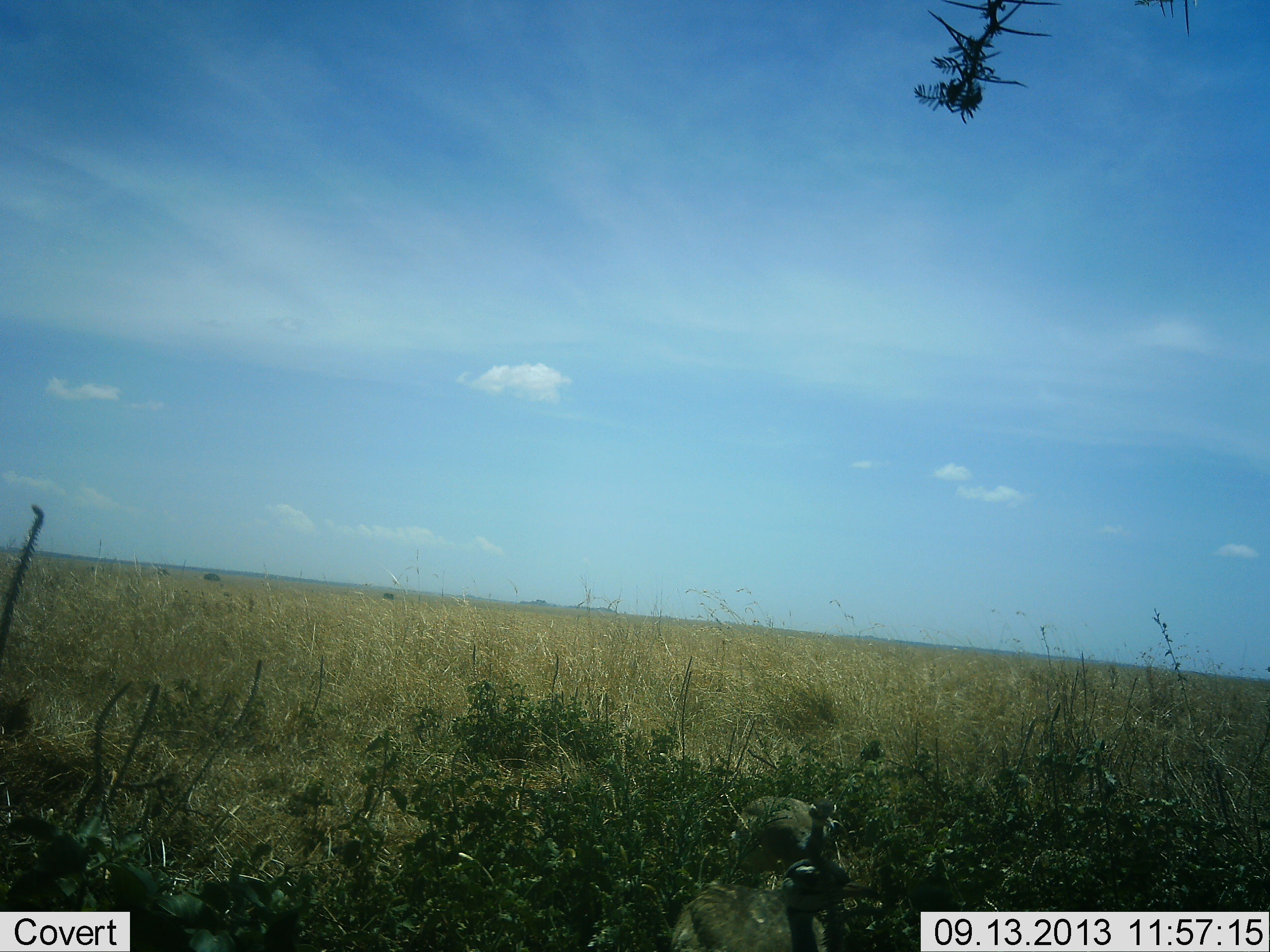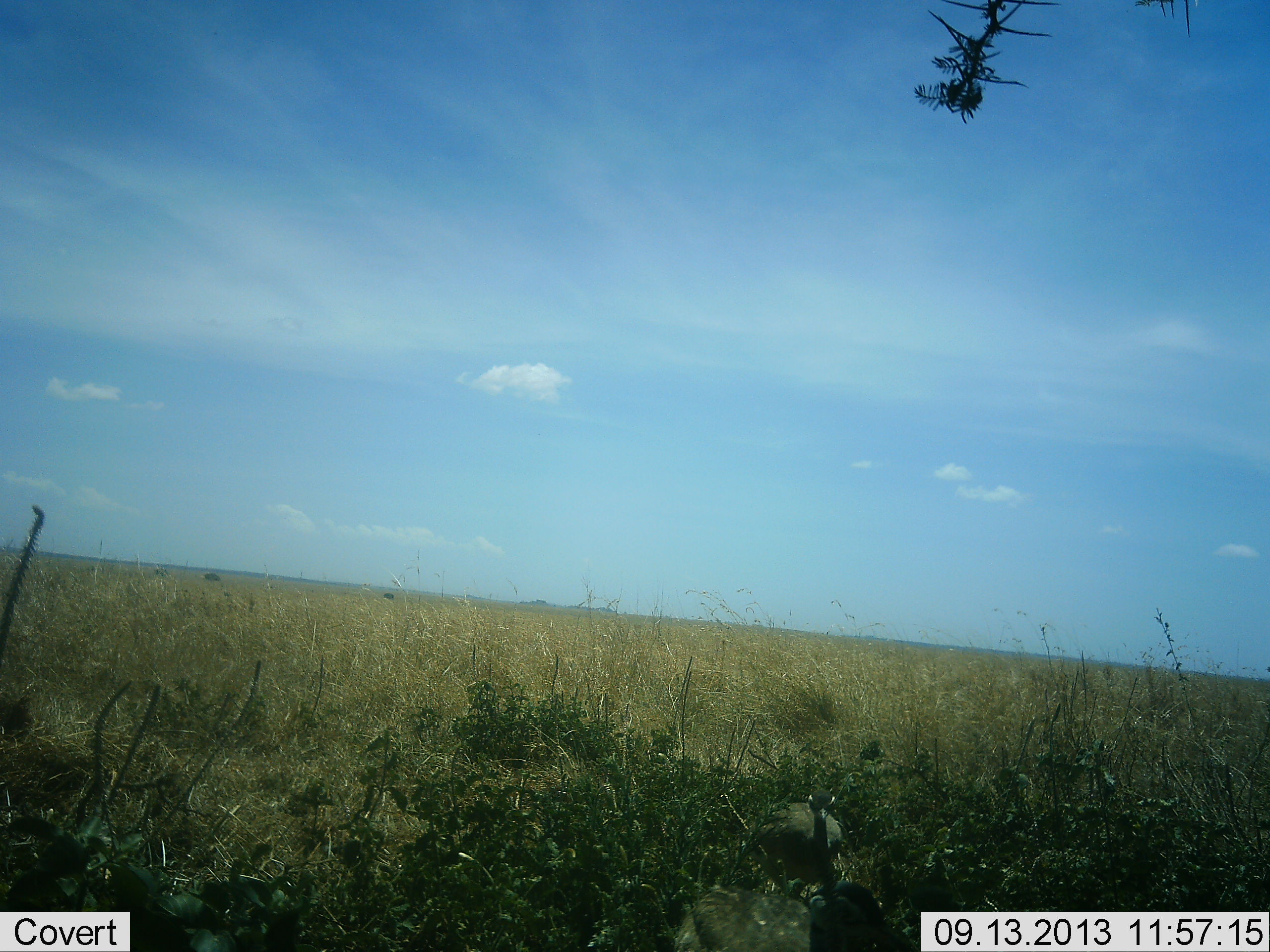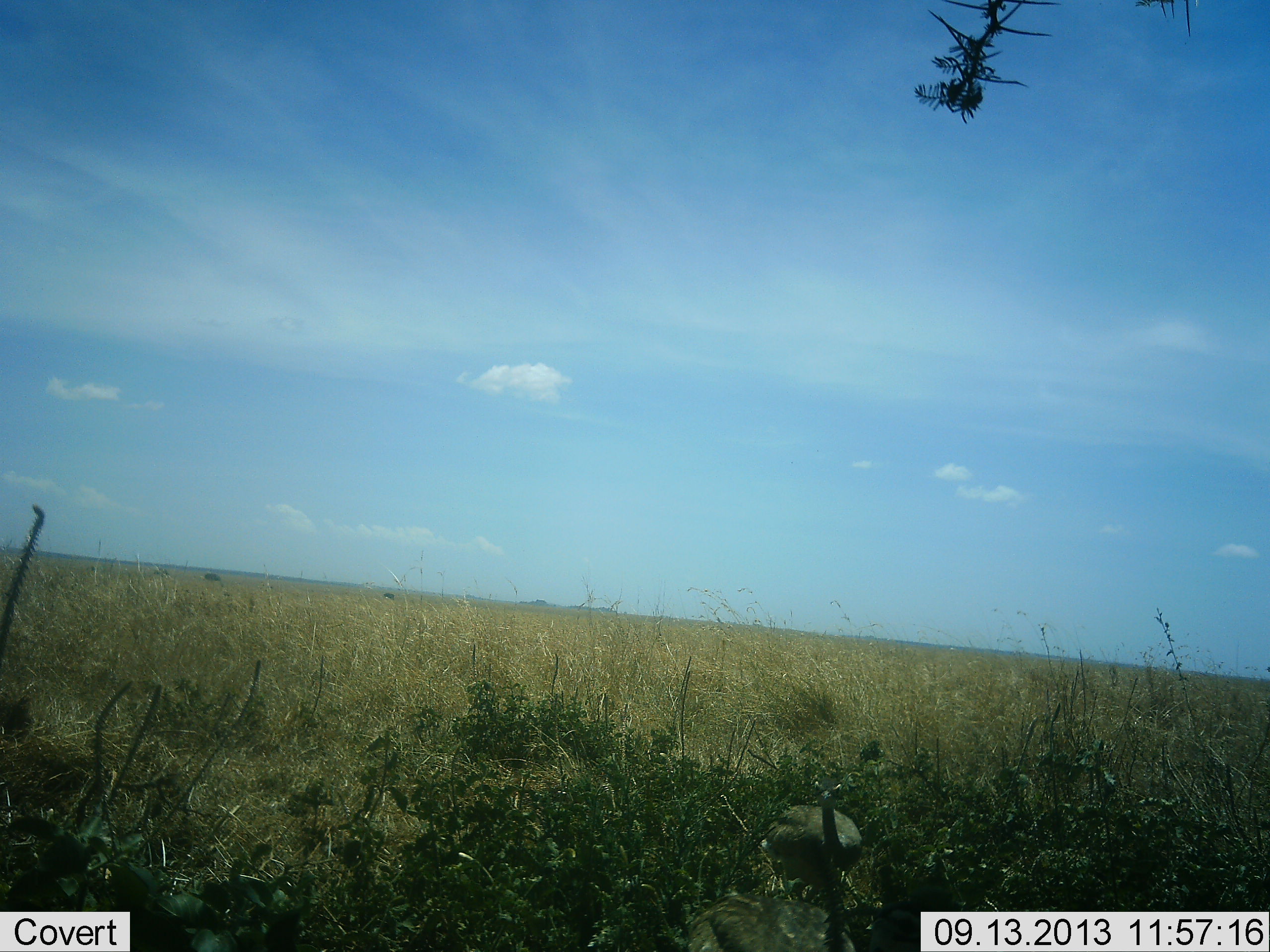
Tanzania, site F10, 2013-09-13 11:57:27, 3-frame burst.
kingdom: Animalia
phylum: Chordata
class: Aves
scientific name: Aves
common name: bird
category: otherbird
Otherbird (bird) (Aves), count 1. Behavior (volunteer vote fractions): standing 43%, resting 0%, moving 57%, interacting 0%. Young present (vote fraction): 14%. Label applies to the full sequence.